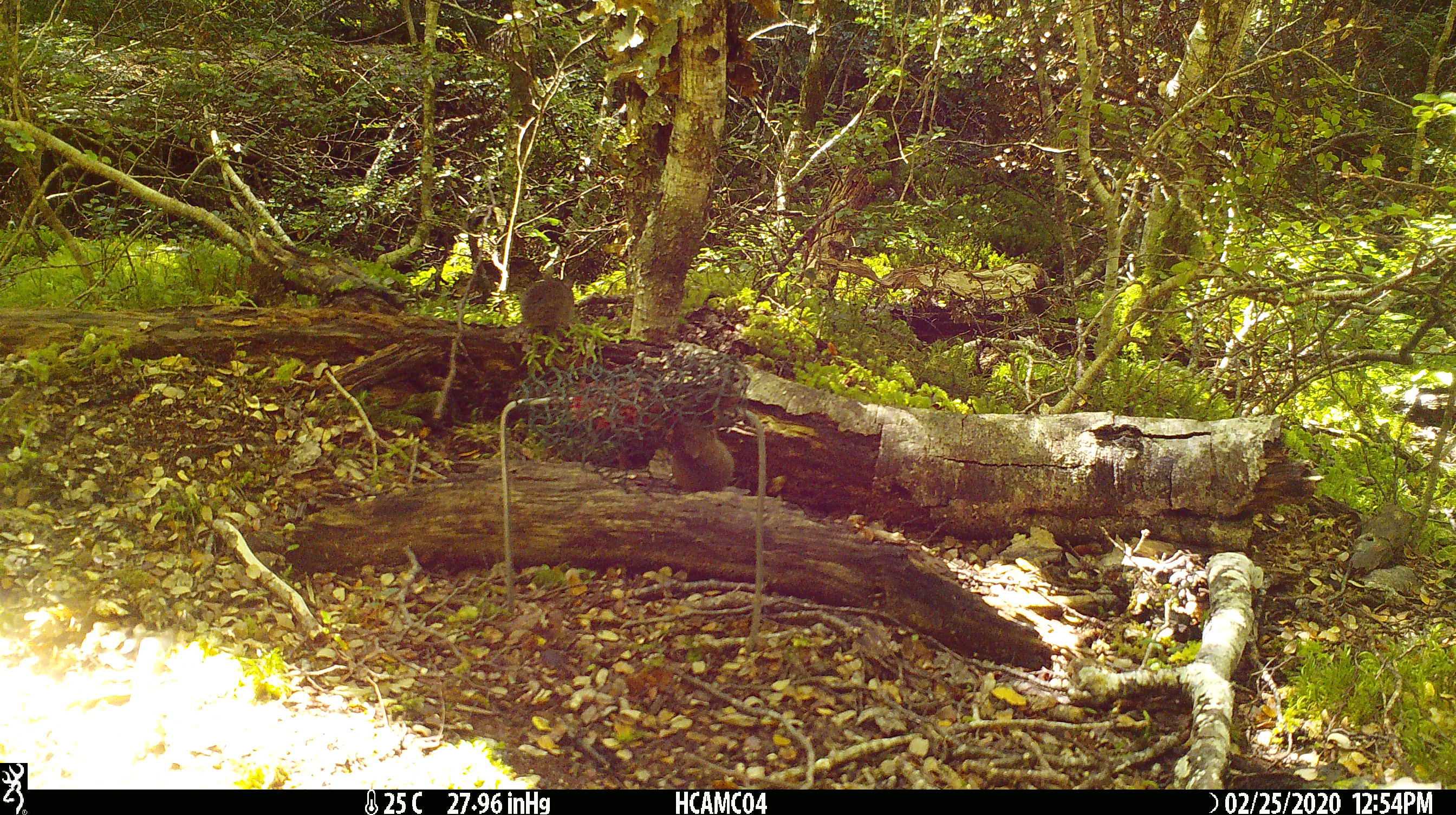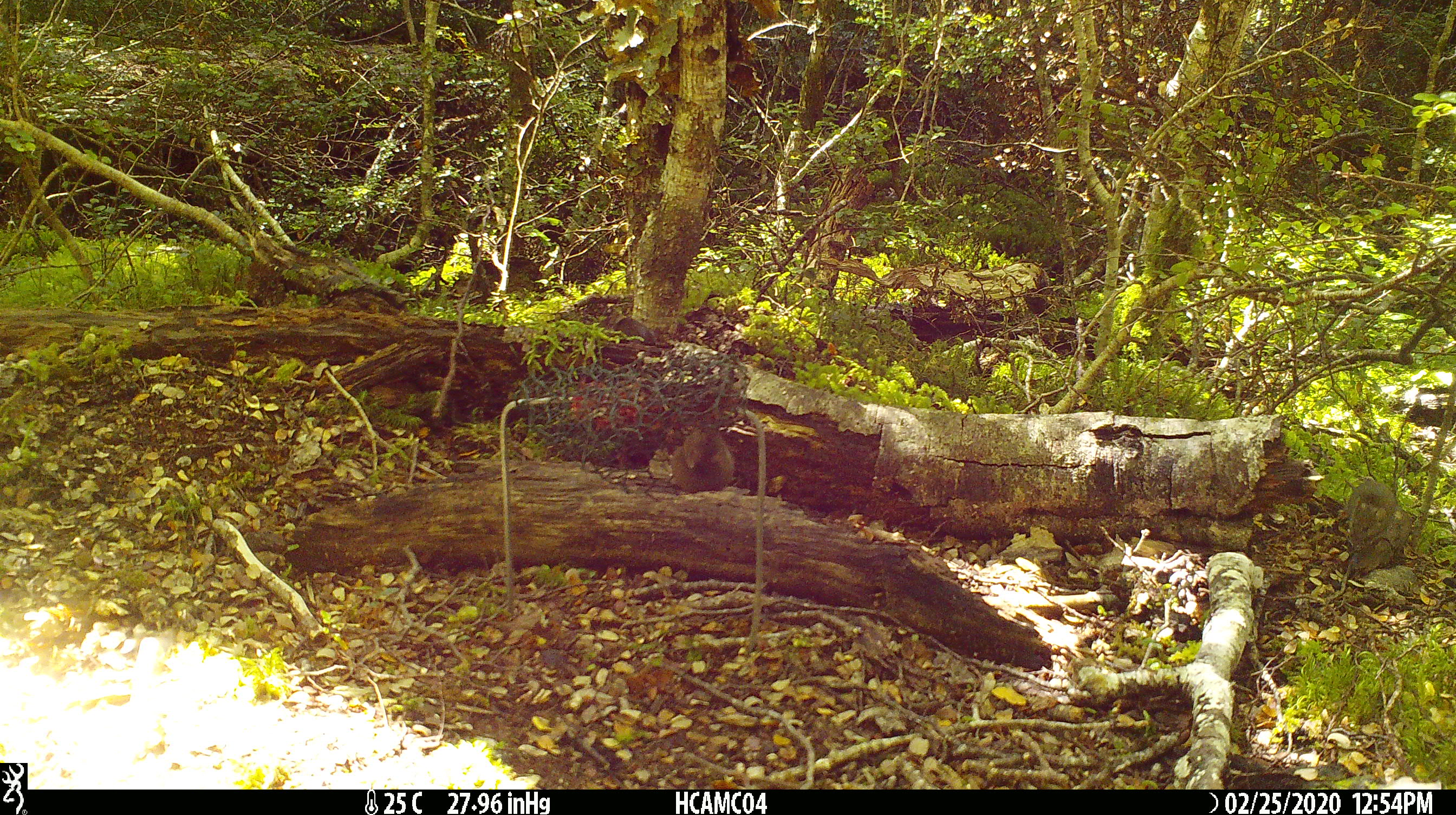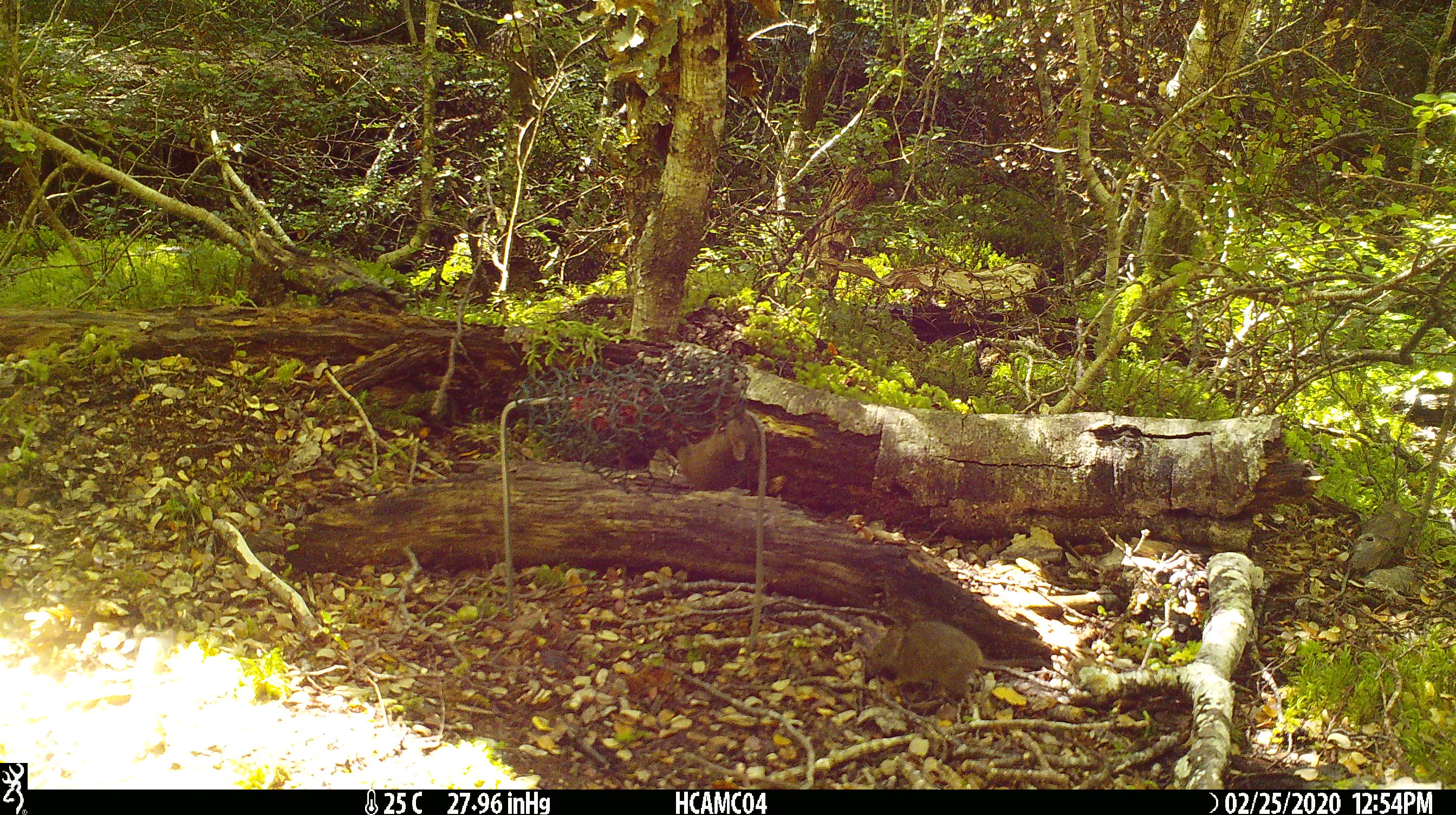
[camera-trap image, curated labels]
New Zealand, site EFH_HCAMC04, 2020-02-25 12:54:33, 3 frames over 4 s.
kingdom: Animalia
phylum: Chordata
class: Mammalia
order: Rodentia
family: Muridae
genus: Mus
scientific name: Mus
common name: mouse